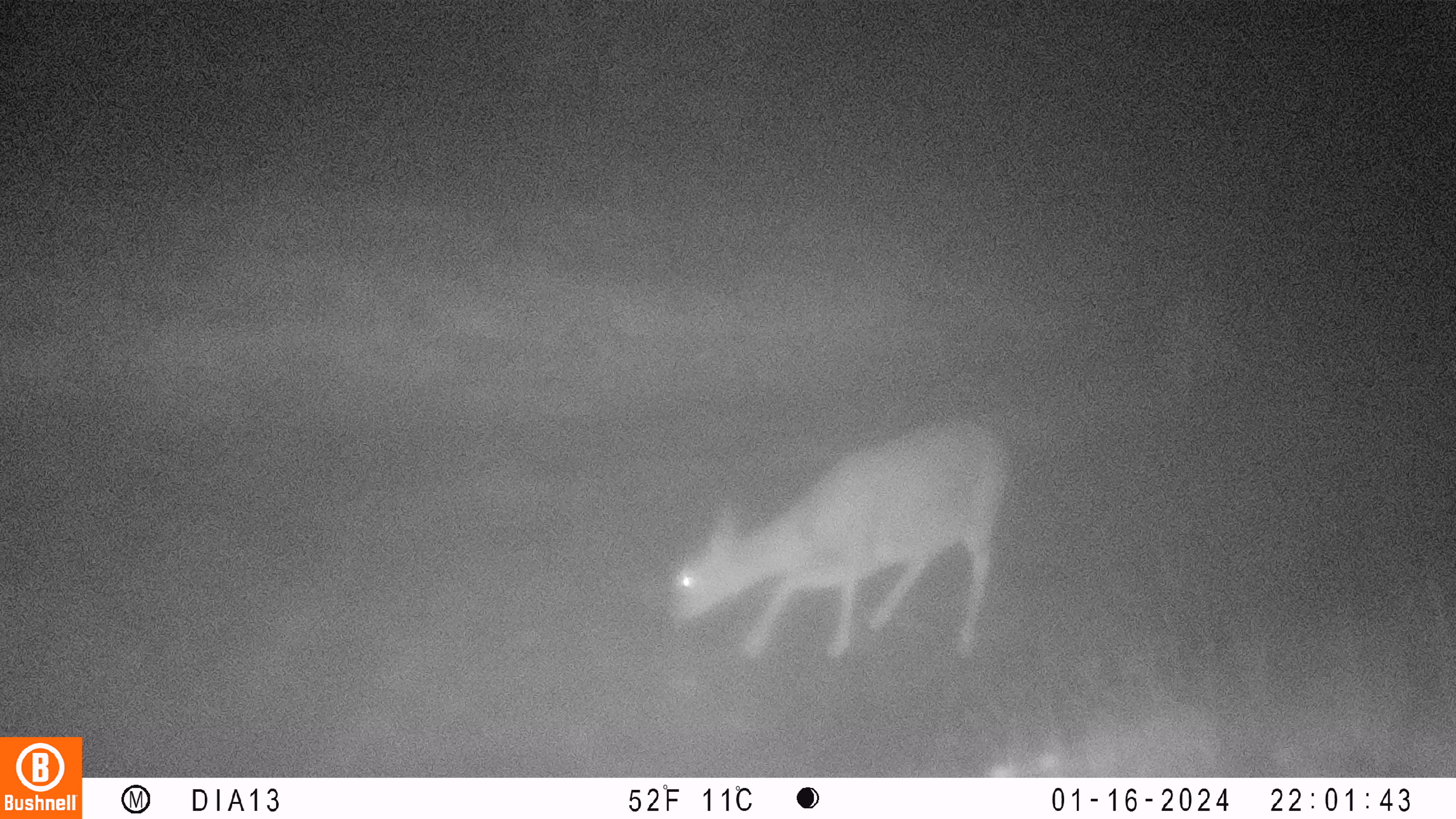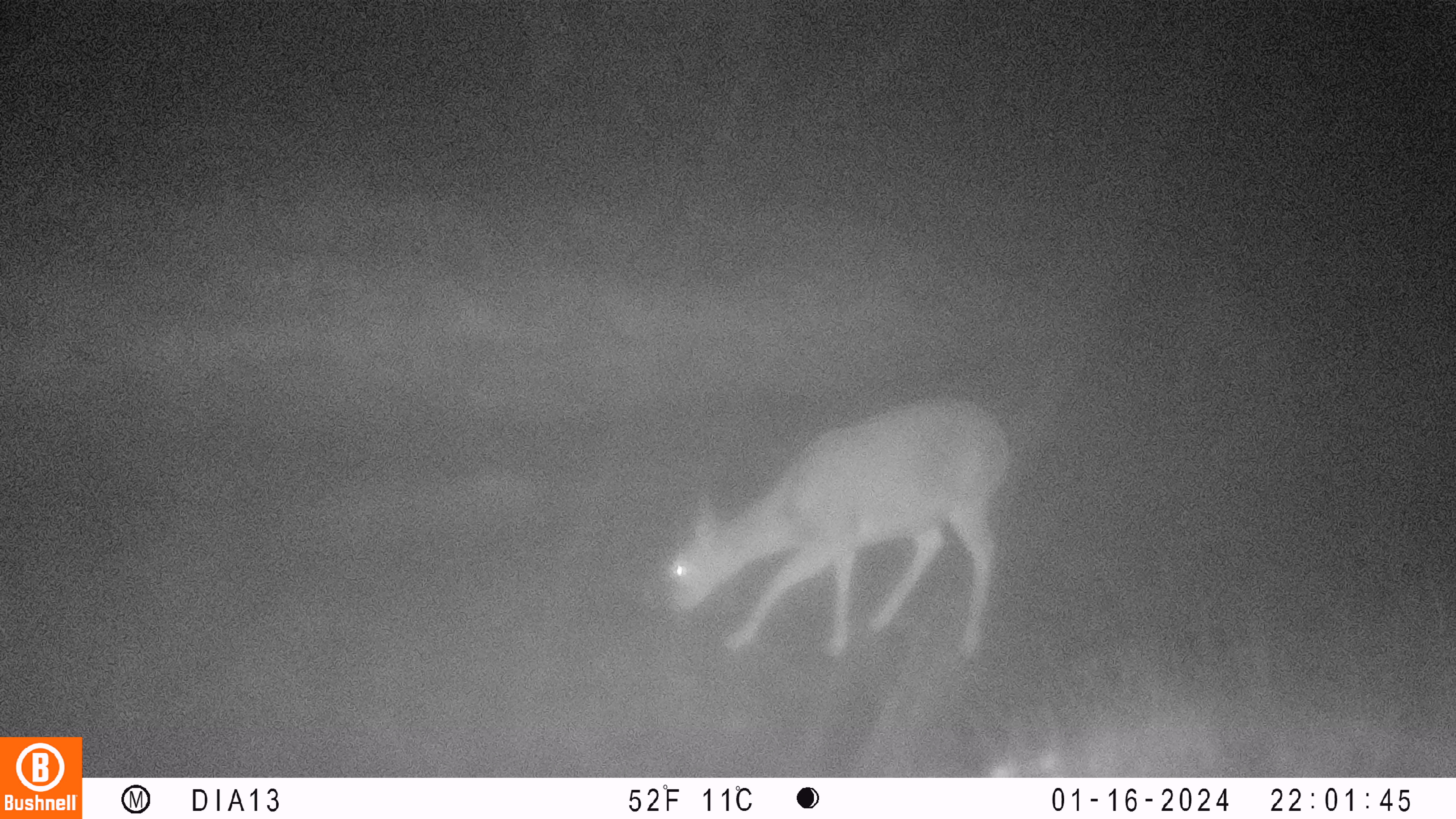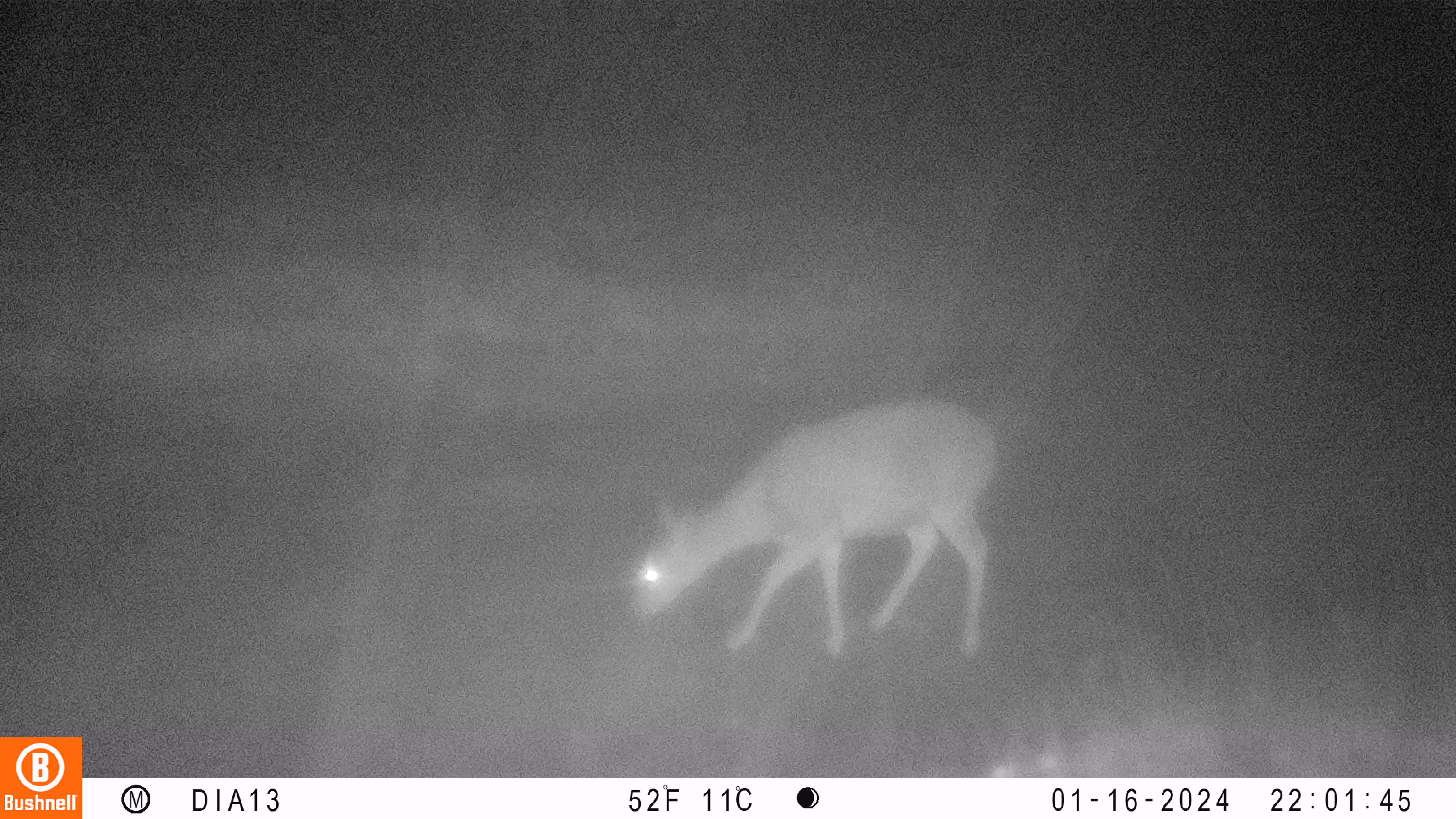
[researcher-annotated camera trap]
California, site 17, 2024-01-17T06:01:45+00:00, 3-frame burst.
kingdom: Animalia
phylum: Chordata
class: Mammalia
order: Artiodactyla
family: Cervidae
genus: Odocoileus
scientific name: Odocoileus hemionus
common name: mule deer